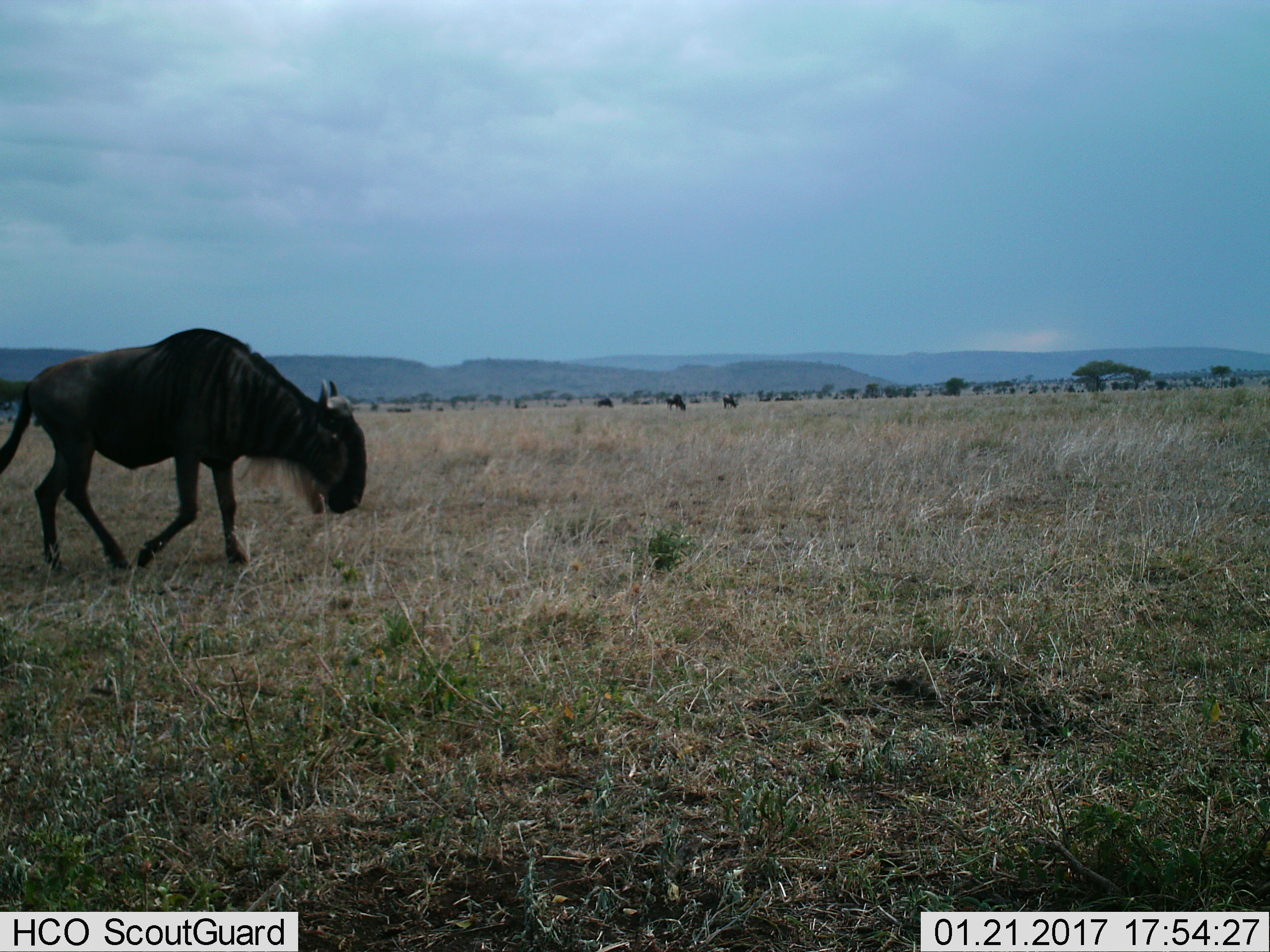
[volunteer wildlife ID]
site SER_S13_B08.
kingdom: Animalia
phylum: Chordata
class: Mammalia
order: Artiodactyla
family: Bovidae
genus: Connochaetes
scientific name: Connochaetes taurinus taurinus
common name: blue wildebeest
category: wildebeestblue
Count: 11-50.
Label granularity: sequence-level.